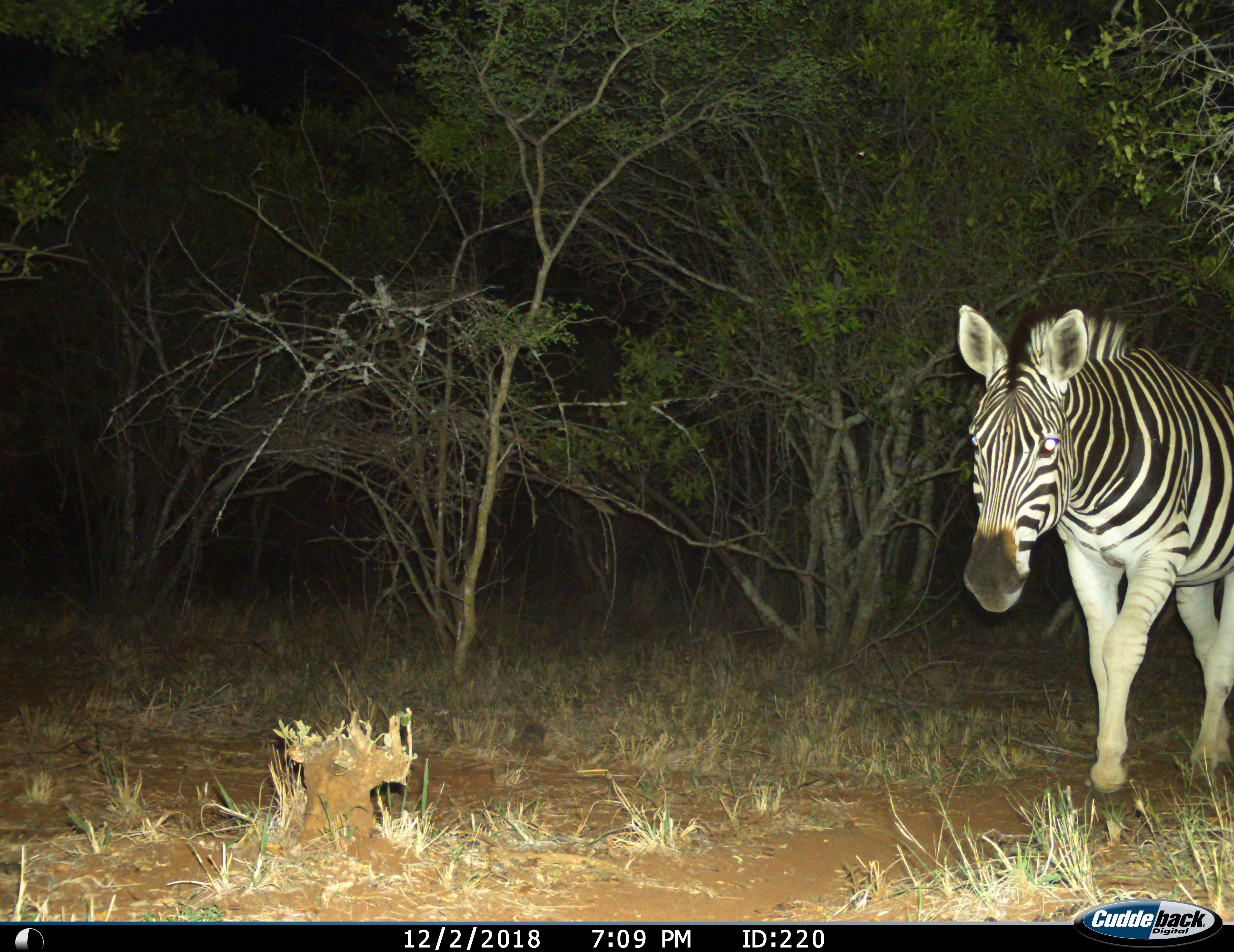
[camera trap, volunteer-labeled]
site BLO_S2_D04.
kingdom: Animalia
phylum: Chordata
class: Mammalia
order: Perissodactyla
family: Equidae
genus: Equus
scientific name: Equus quagga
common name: plains zebra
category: zebraplains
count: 1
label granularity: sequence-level